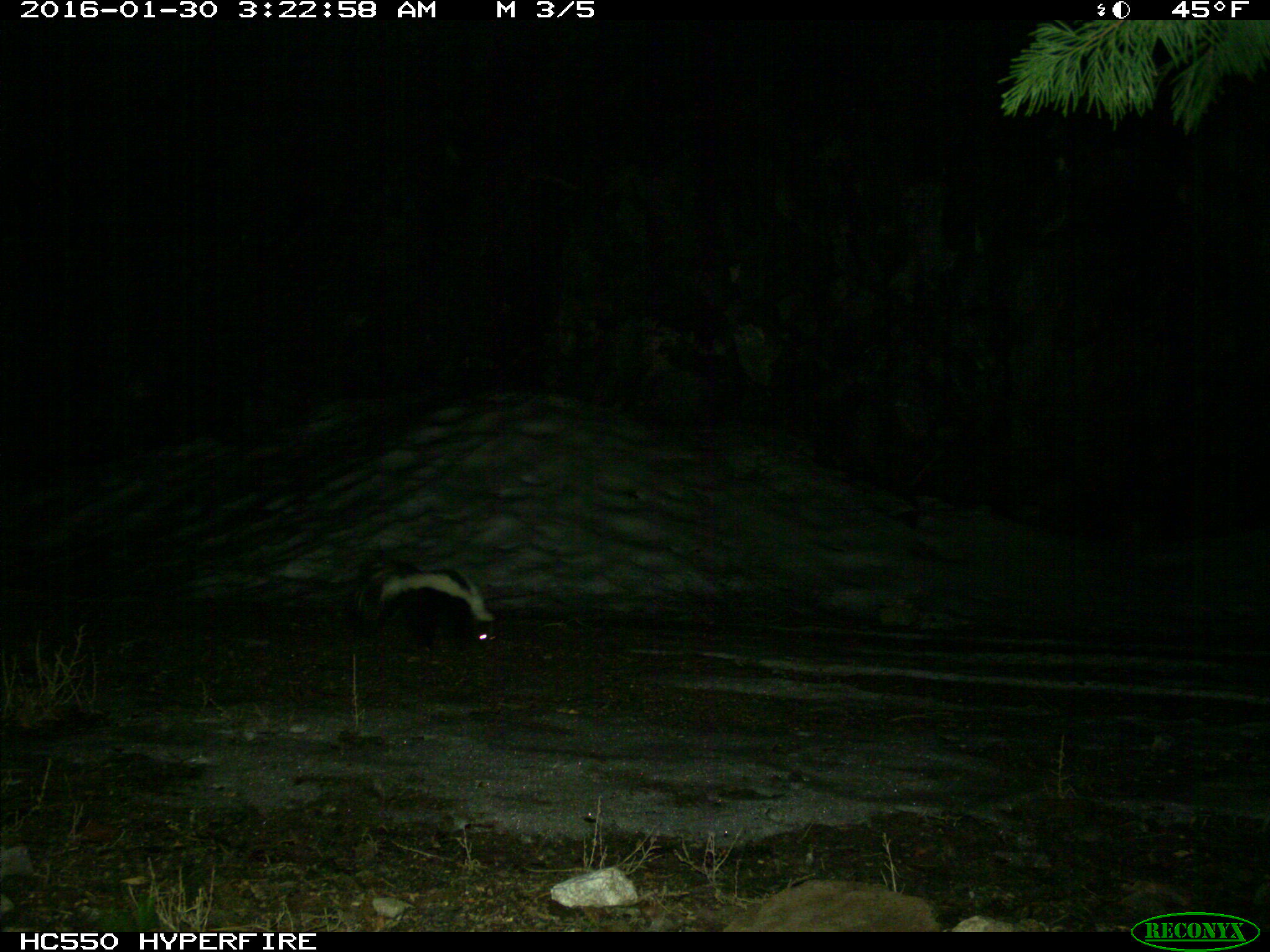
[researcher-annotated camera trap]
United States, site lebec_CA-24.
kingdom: Animalia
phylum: Chordata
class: Mammalia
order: Carnivora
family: Mephitidae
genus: Mephitis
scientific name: Mephitis mephitis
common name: striped skunk